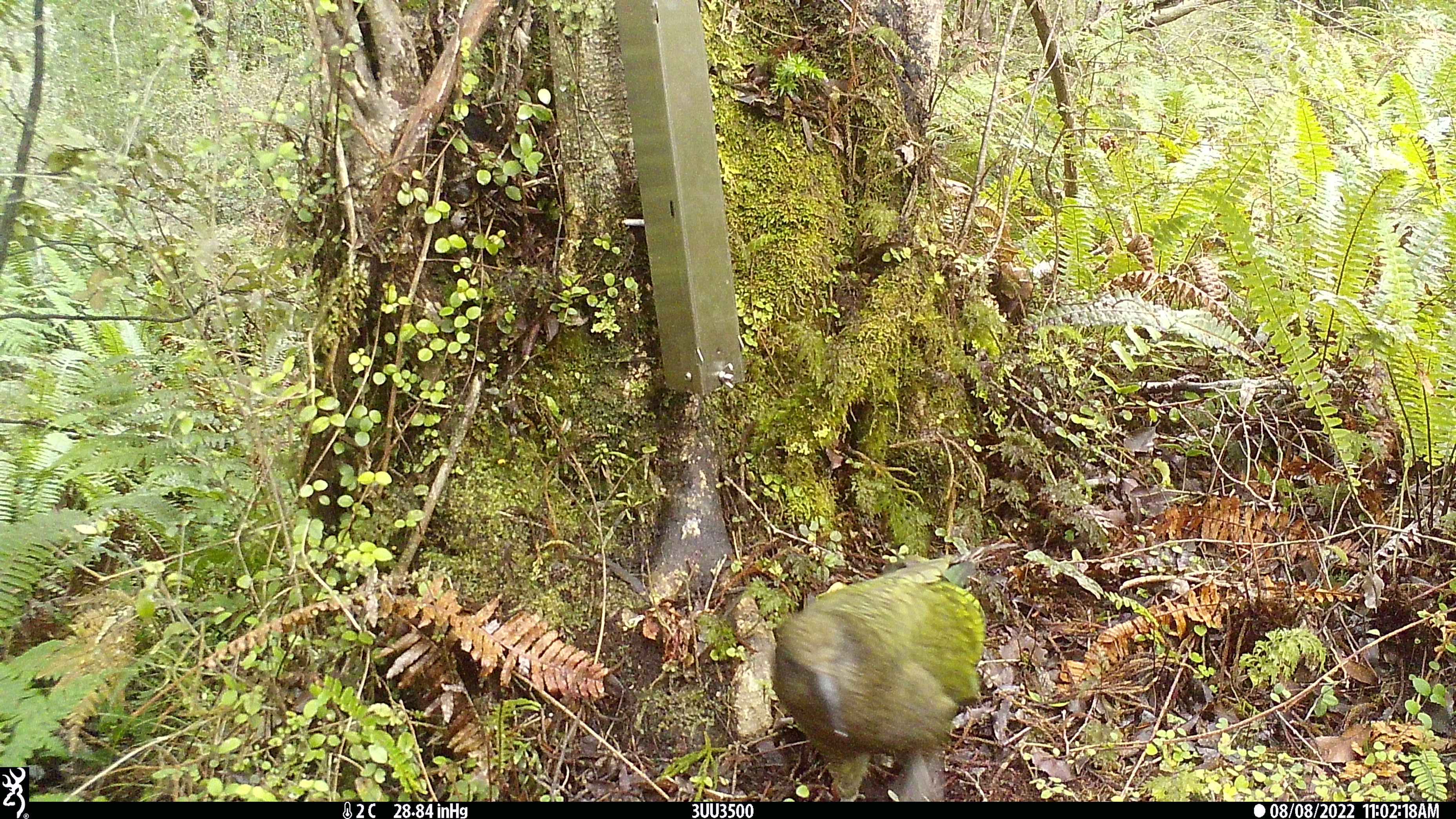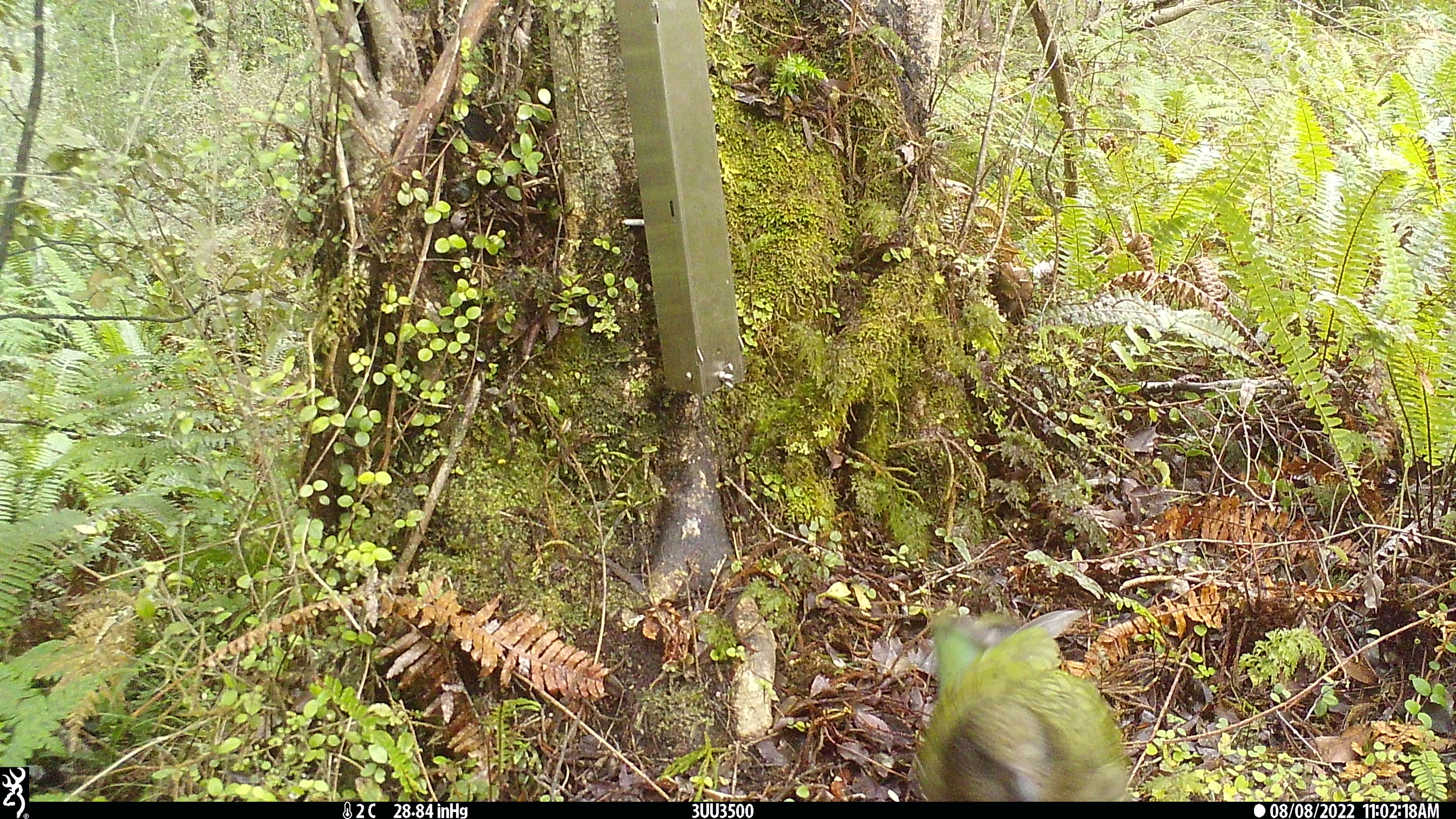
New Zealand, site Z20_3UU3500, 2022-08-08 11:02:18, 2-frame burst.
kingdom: Animalia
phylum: Chordata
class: Aves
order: Psittaciformes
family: Strigopidae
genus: Nestor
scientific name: Nestor notabilis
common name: kea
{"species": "kea (Nestor notabilis)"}